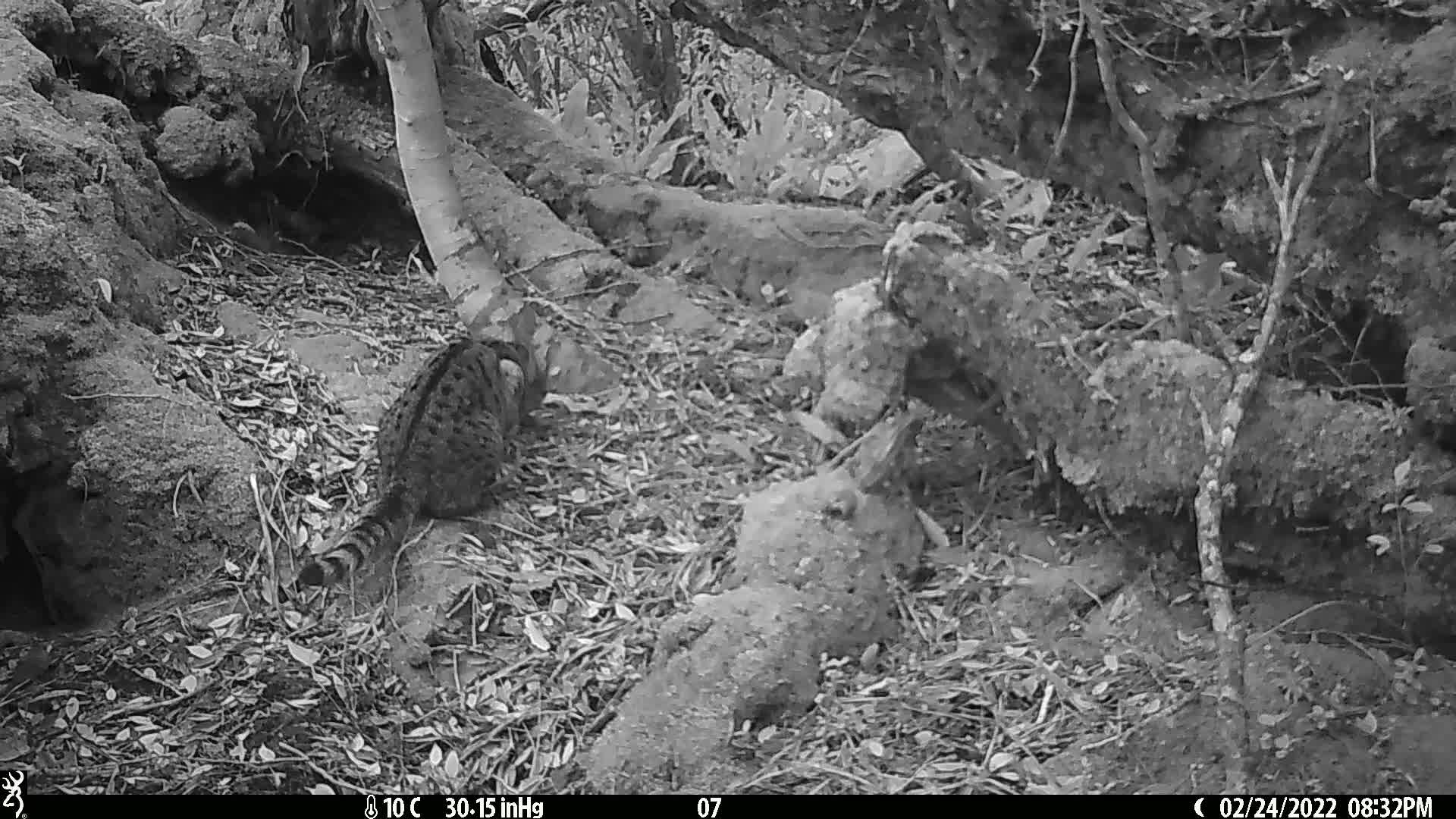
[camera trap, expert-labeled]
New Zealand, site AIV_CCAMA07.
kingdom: Animalia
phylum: Chordata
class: Mammalia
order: Carnivora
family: Felidae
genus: Felis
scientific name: Felis catus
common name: domestic cat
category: cat